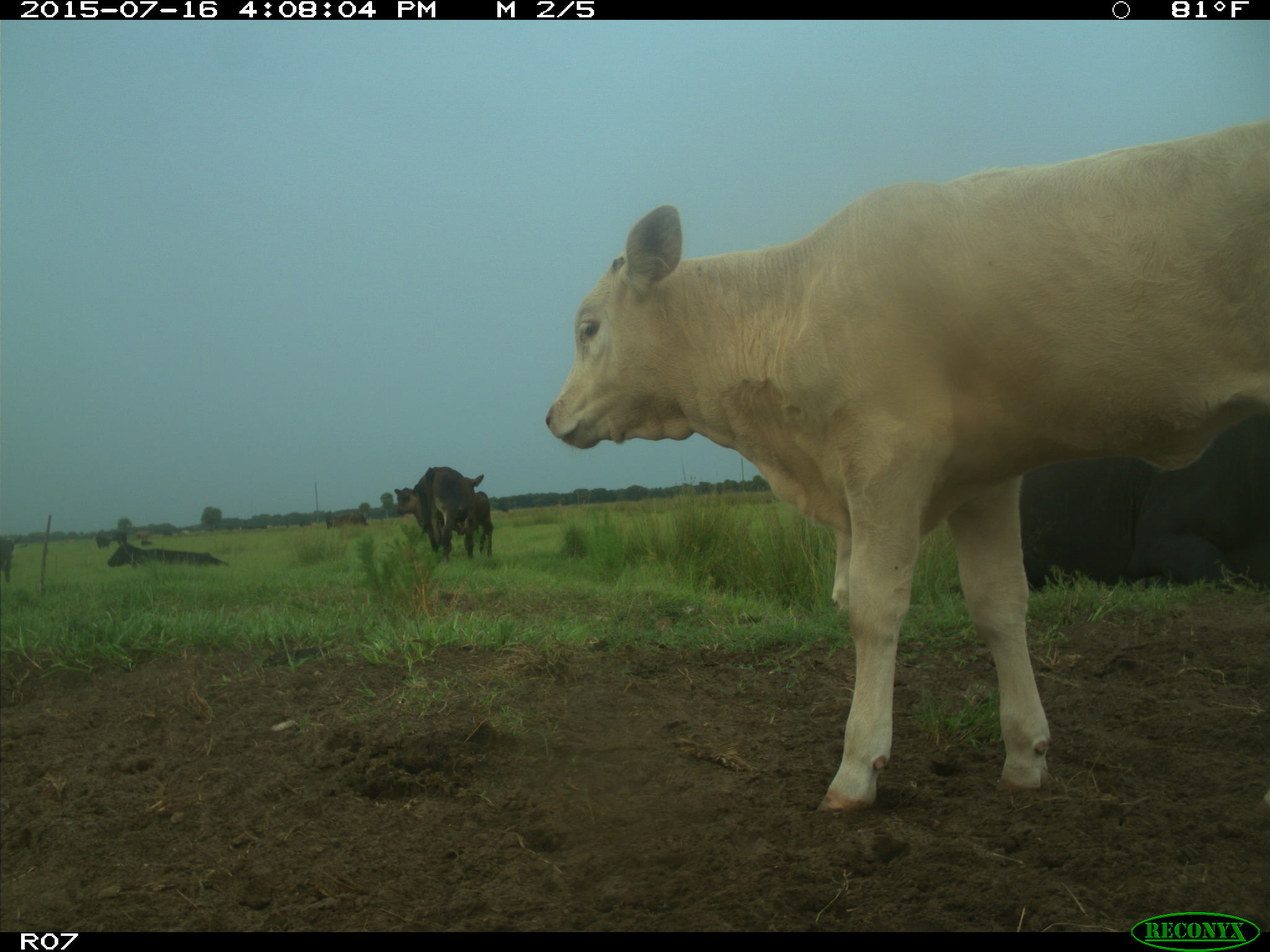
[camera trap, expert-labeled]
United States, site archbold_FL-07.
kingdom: Animalia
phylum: Chordata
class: Mammalia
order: Artiodactyla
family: Bovidae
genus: Bos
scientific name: Bos taurus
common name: domestic cow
Bos taurus (domestic cow).